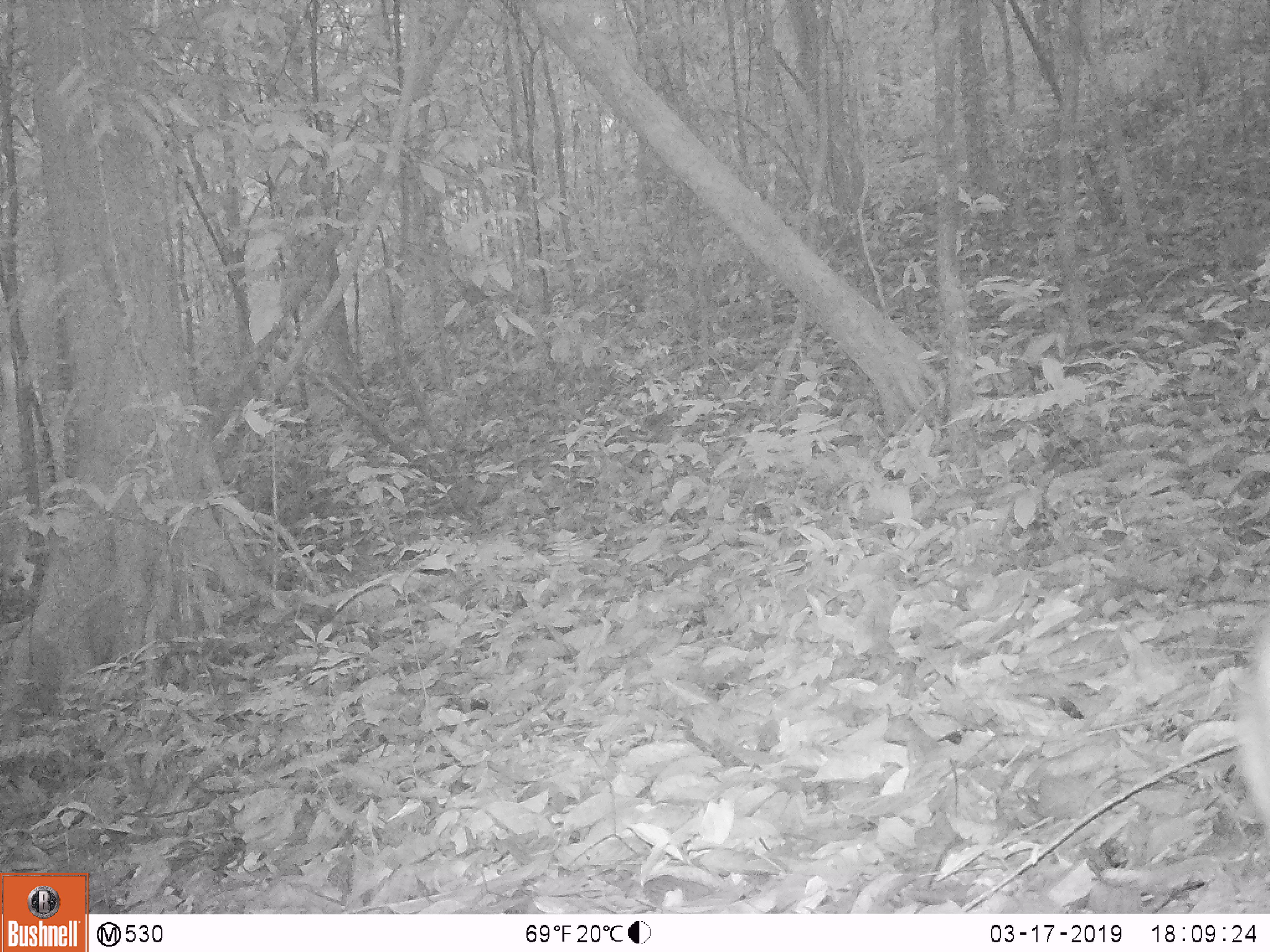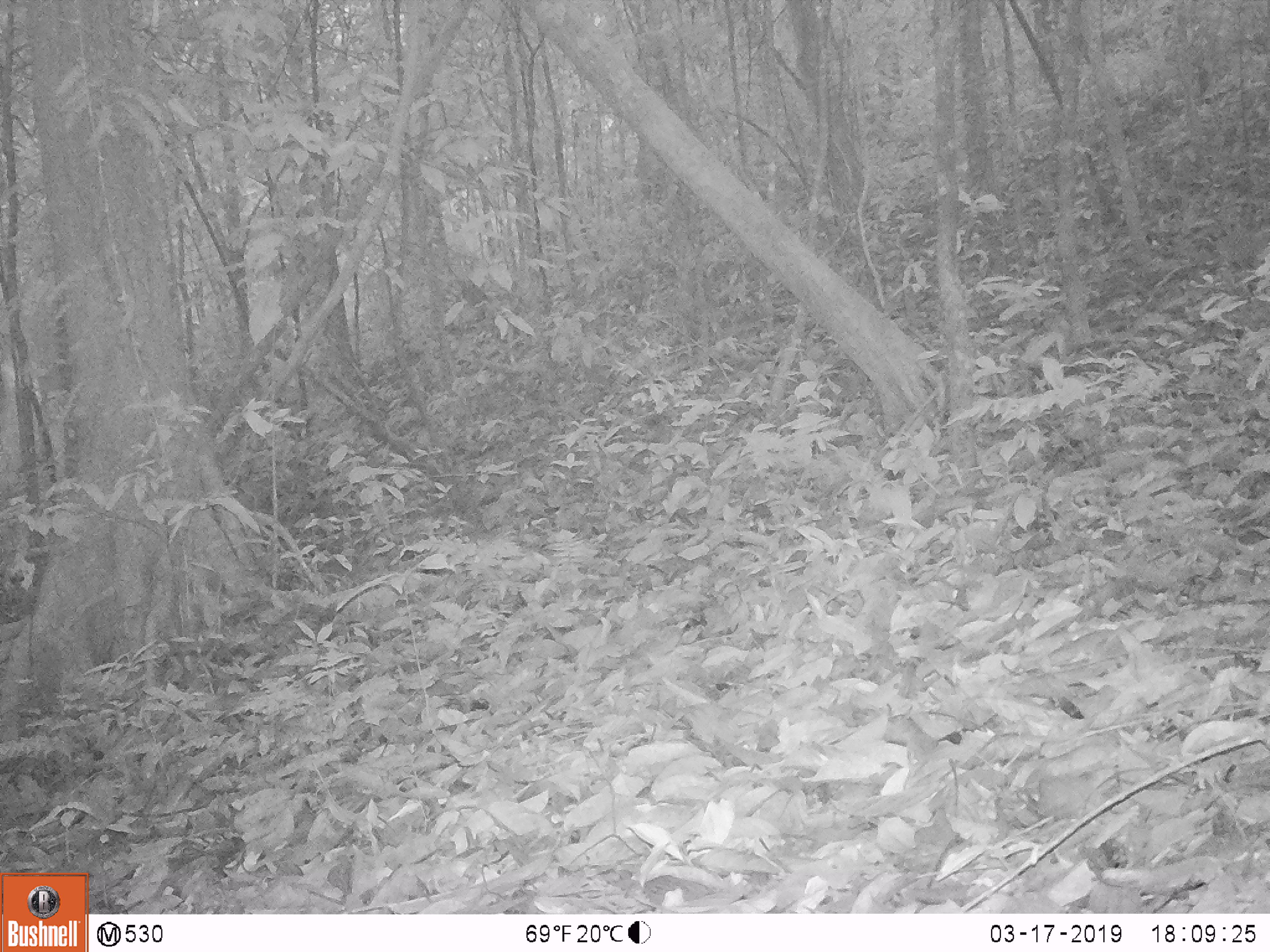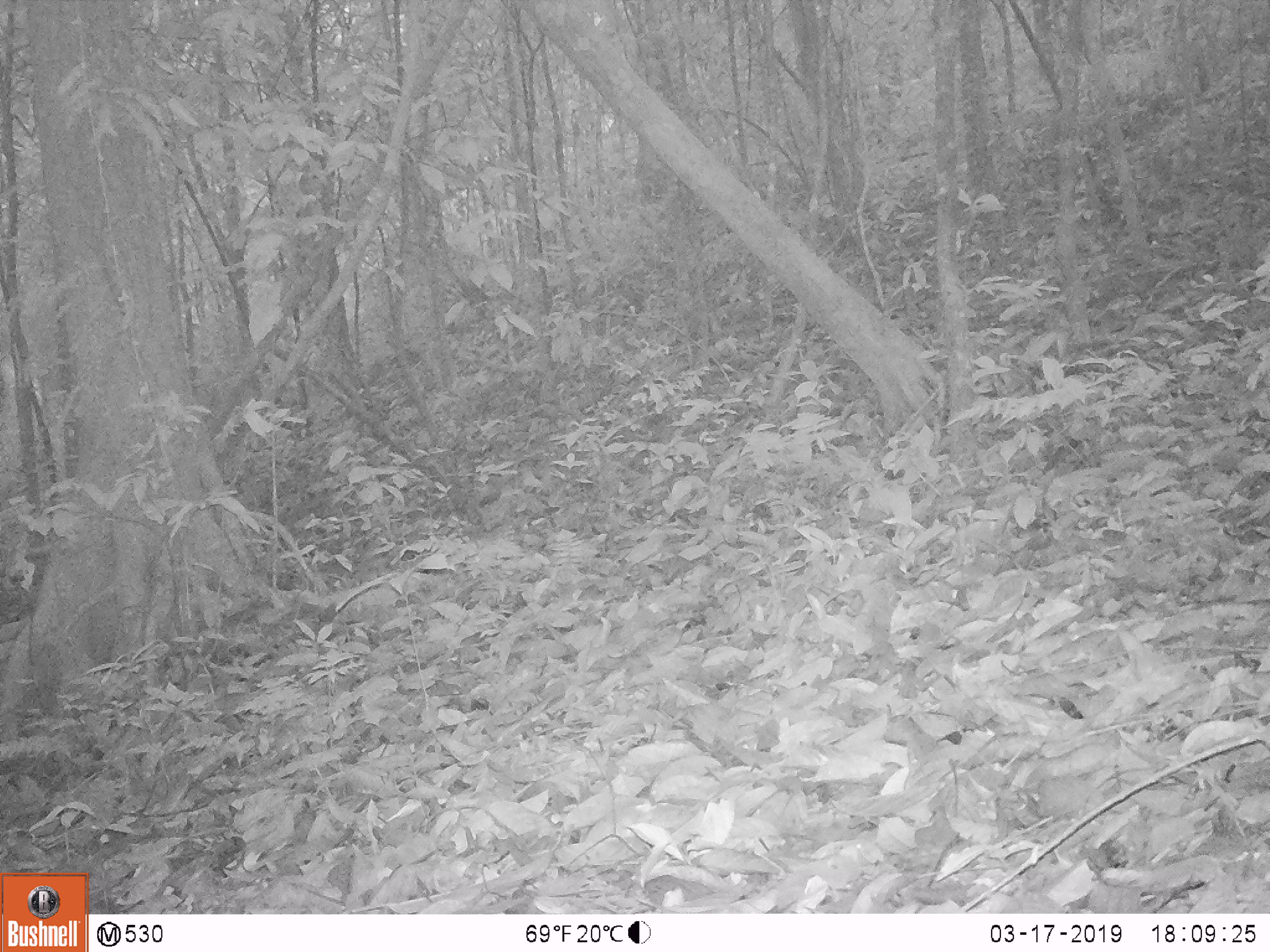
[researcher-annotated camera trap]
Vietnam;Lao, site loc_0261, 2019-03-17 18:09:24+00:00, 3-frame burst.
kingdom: Animalia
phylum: Chordata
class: Mammalia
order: Artiodactyla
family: Cervidae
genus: Muntiacus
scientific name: Muntiacus vuquangensis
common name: large-antlered muntjac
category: large antlered muntjac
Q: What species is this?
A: Large antlered muntjac (large-antlered muntjac) (Muntiacus vuquangensis).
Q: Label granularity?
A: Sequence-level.